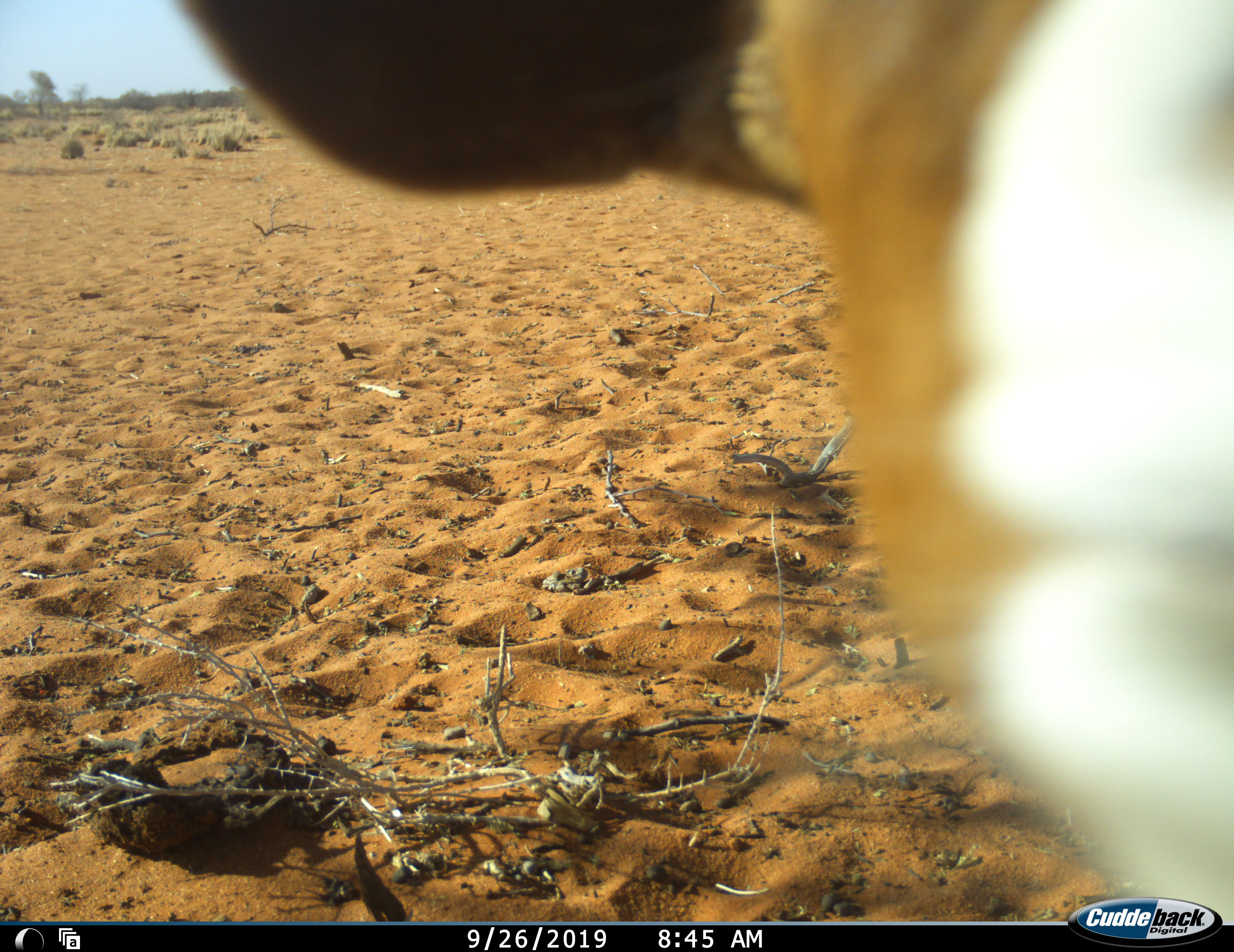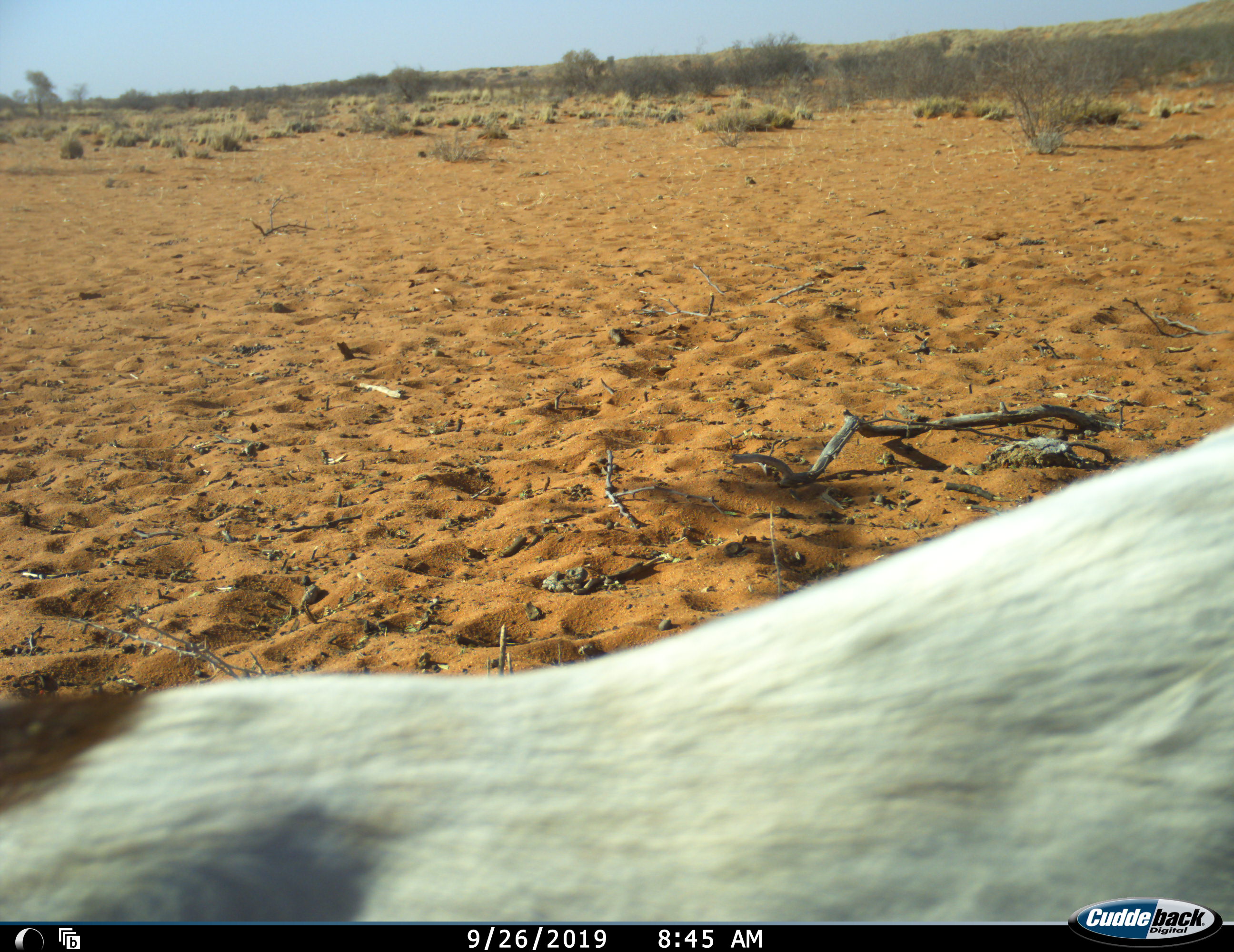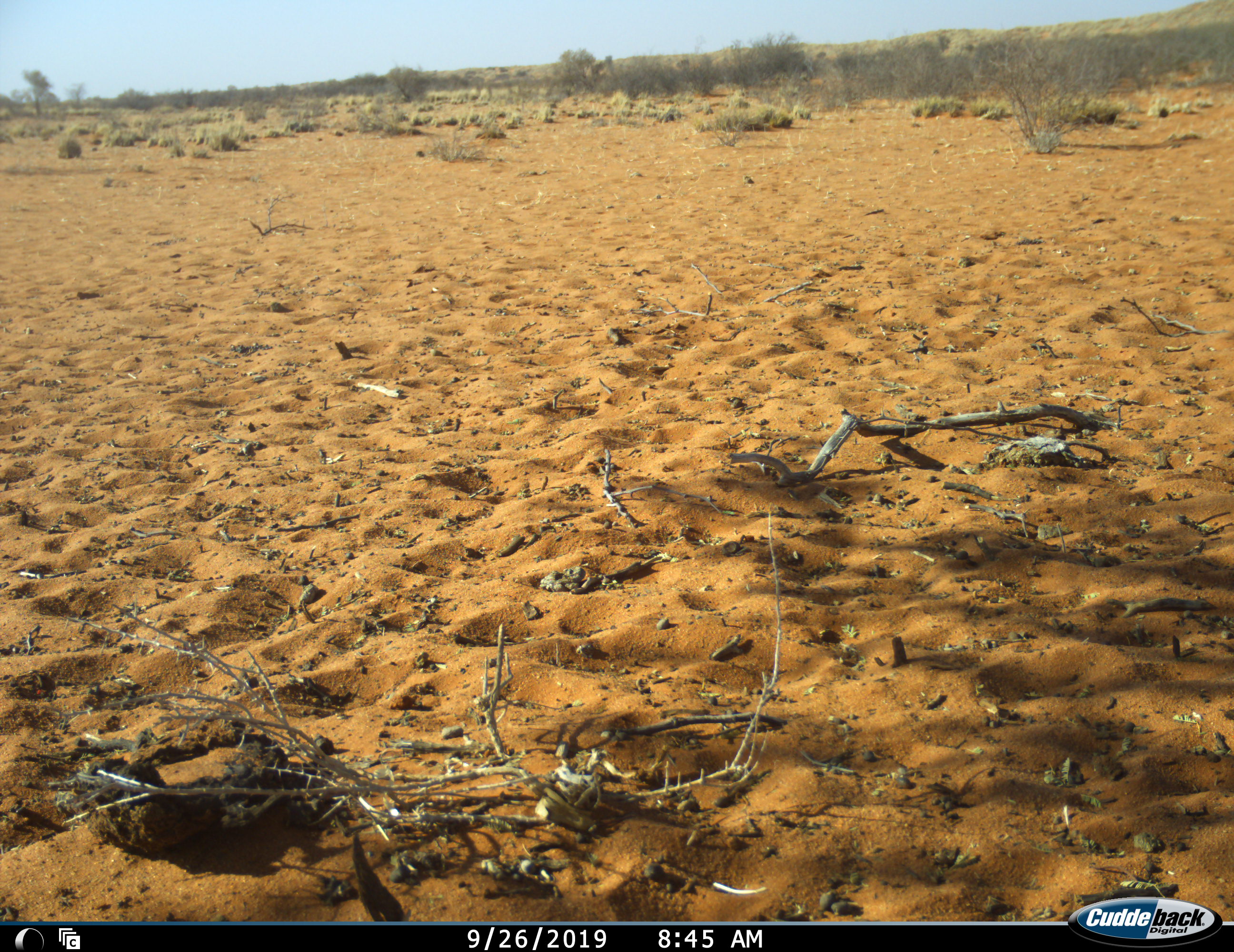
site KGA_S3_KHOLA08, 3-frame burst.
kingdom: Animalia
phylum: Chordata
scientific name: Vertebrata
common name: domestic animal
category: domesticanimal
Domesticanimal (domestic animal) (Vertebrata), count 1. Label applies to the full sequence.